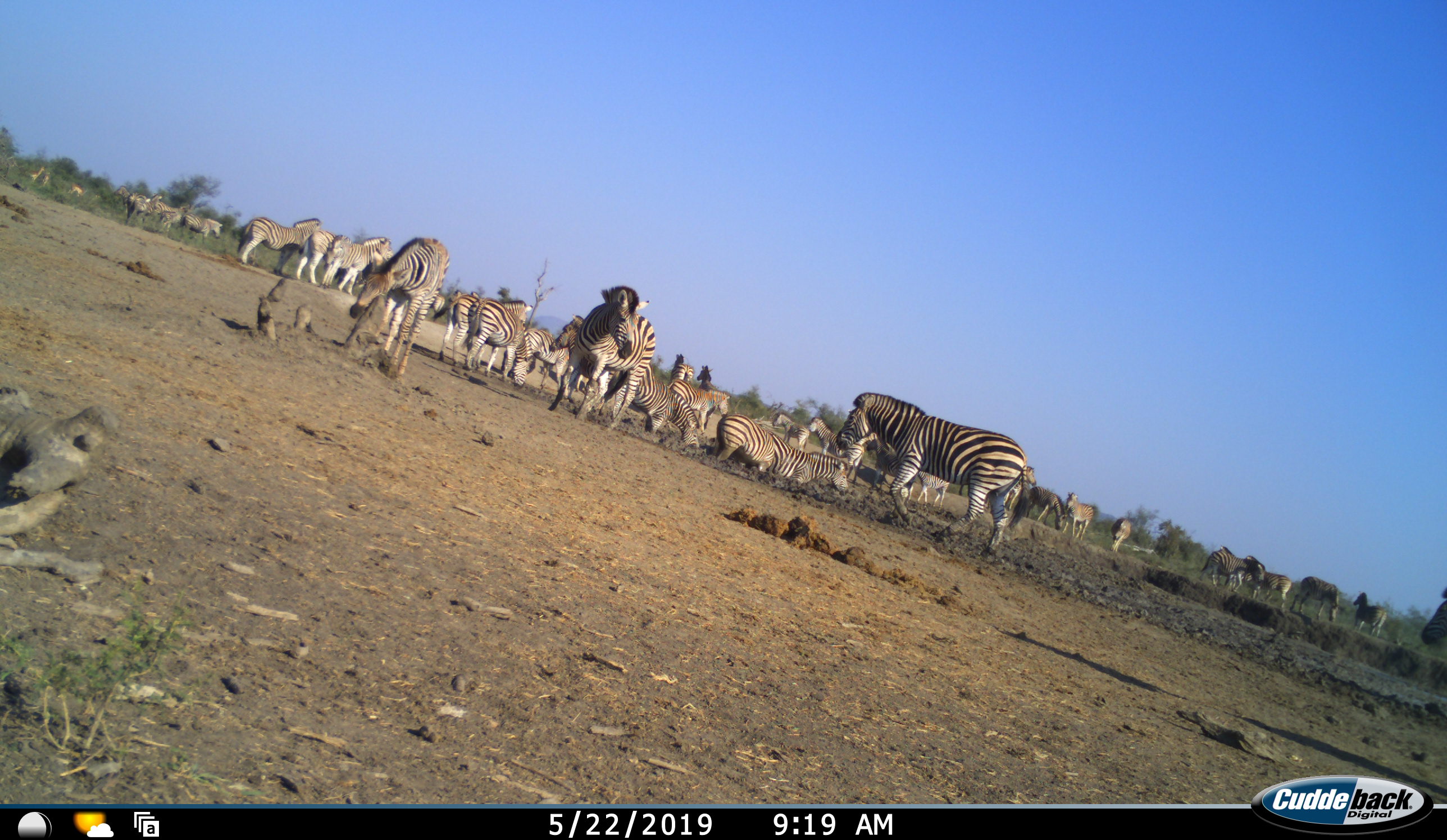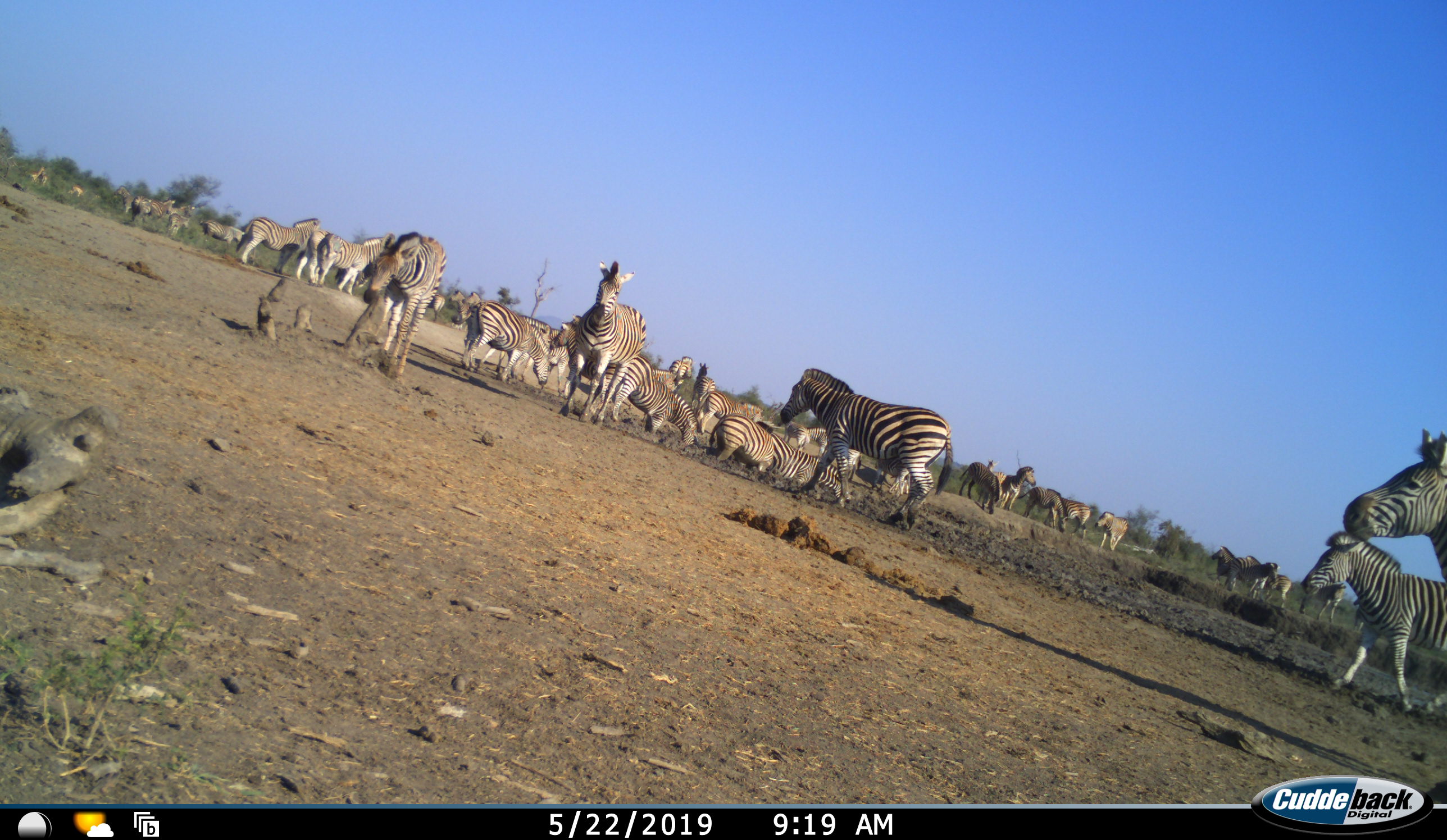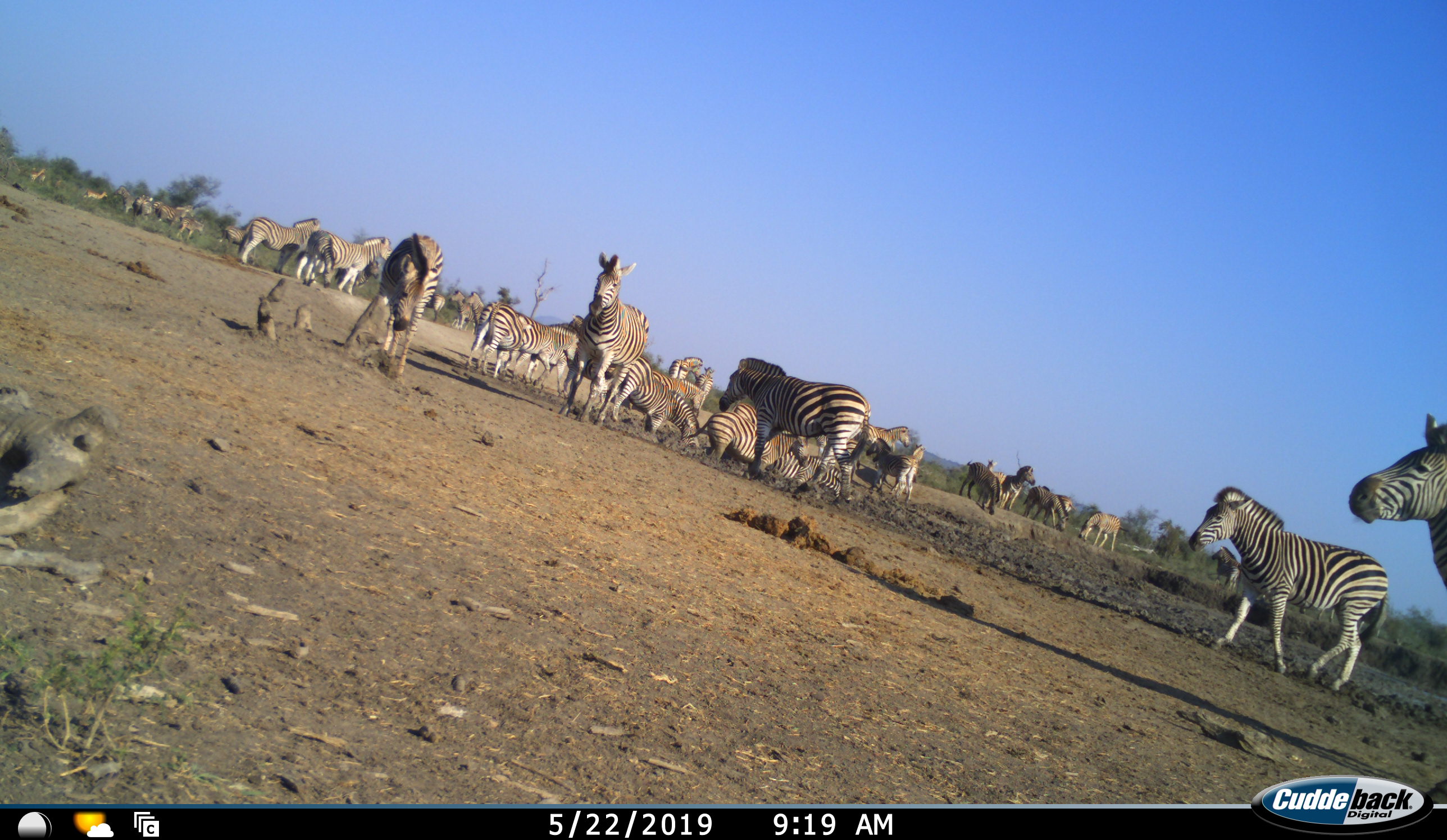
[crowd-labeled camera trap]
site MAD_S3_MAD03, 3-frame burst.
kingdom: Animalia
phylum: Chordata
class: Mammalia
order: Perissodactyla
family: Equidae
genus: Equus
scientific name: Equus quagga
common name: plains zebra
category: zebraplains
Zebraplains (plains zebra) (Equus quagga), count 11-50. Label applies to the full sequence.